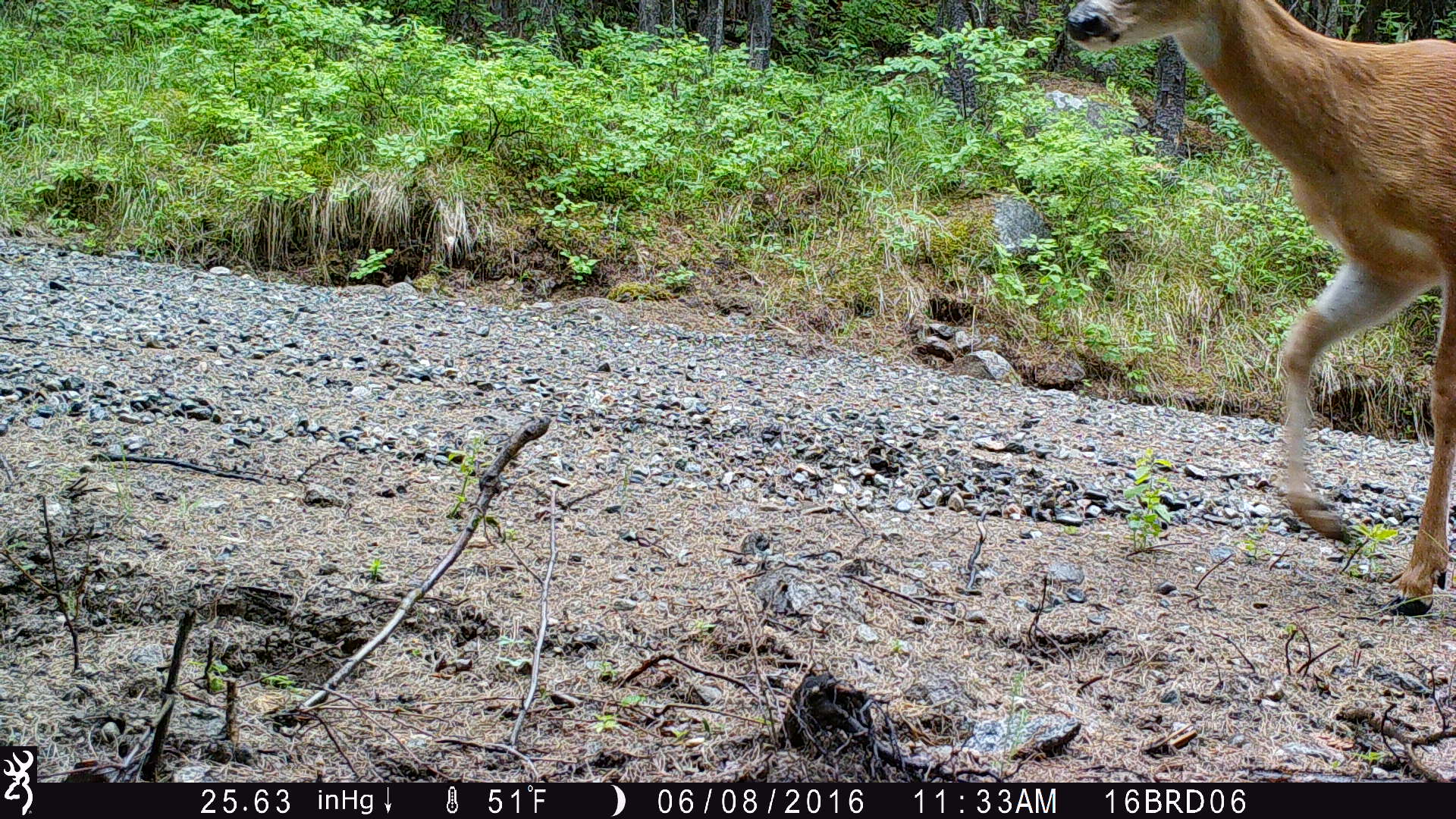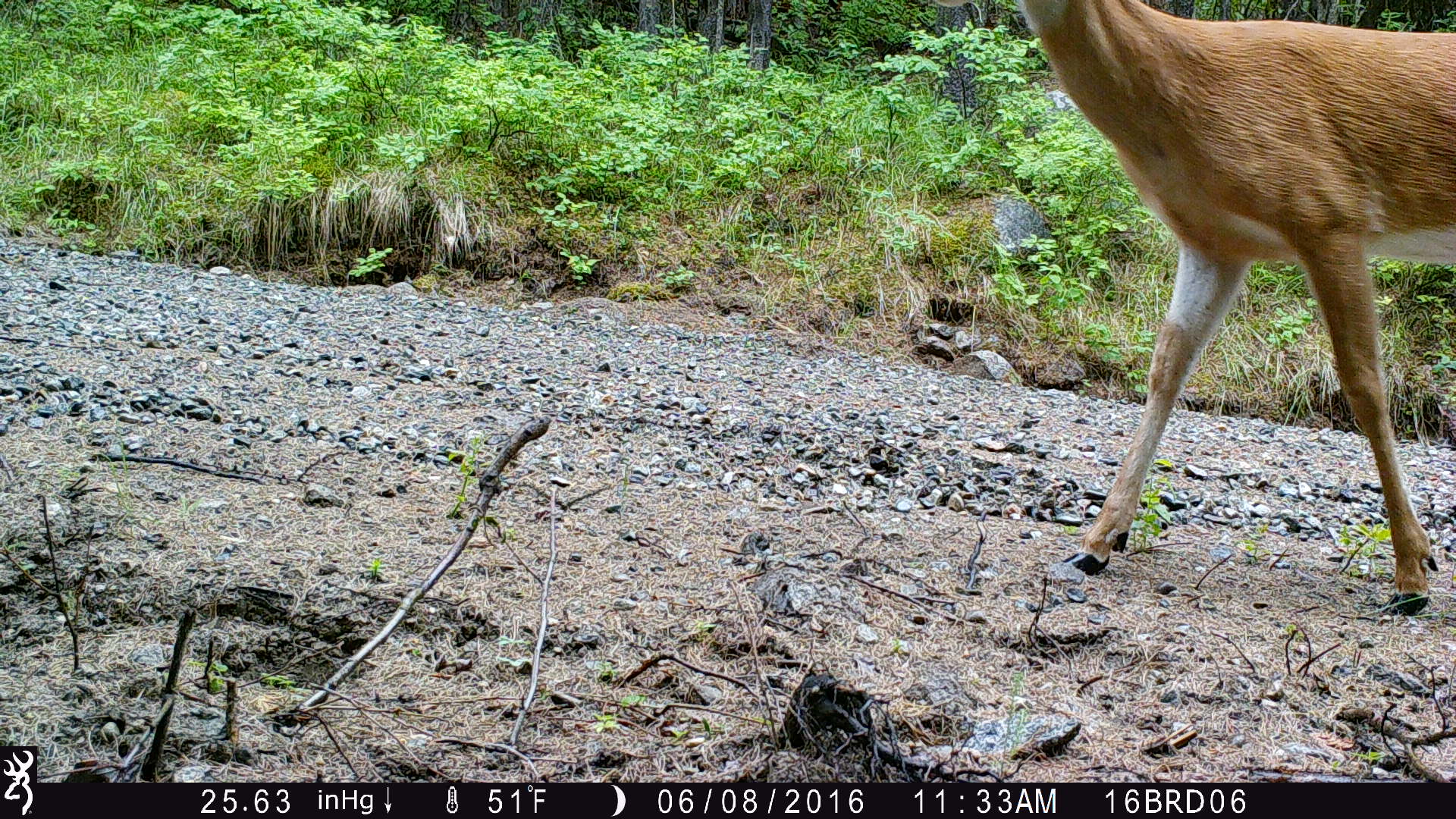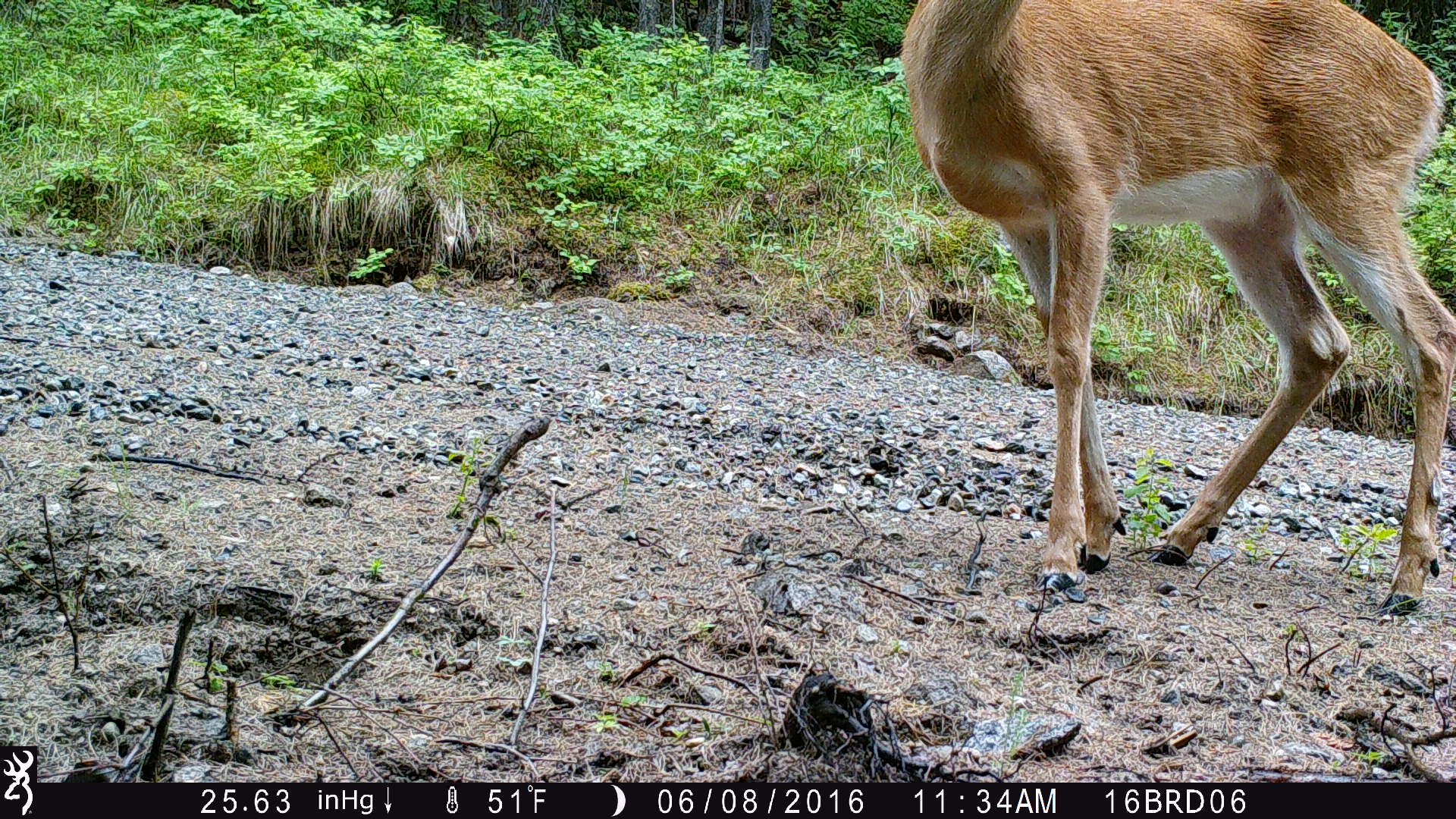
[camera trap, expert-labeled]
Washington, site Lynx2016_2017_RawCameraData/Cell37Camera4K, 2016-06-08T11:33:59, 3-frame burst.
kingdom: Animalia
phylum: Chordata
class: Mammalia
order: Artiodactyla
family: Cervidae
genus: Odocoileus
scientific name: Odocoileus virginianus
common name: white-tailed deer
Odocoileus virginianus (white-tailed deer). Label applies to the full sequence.